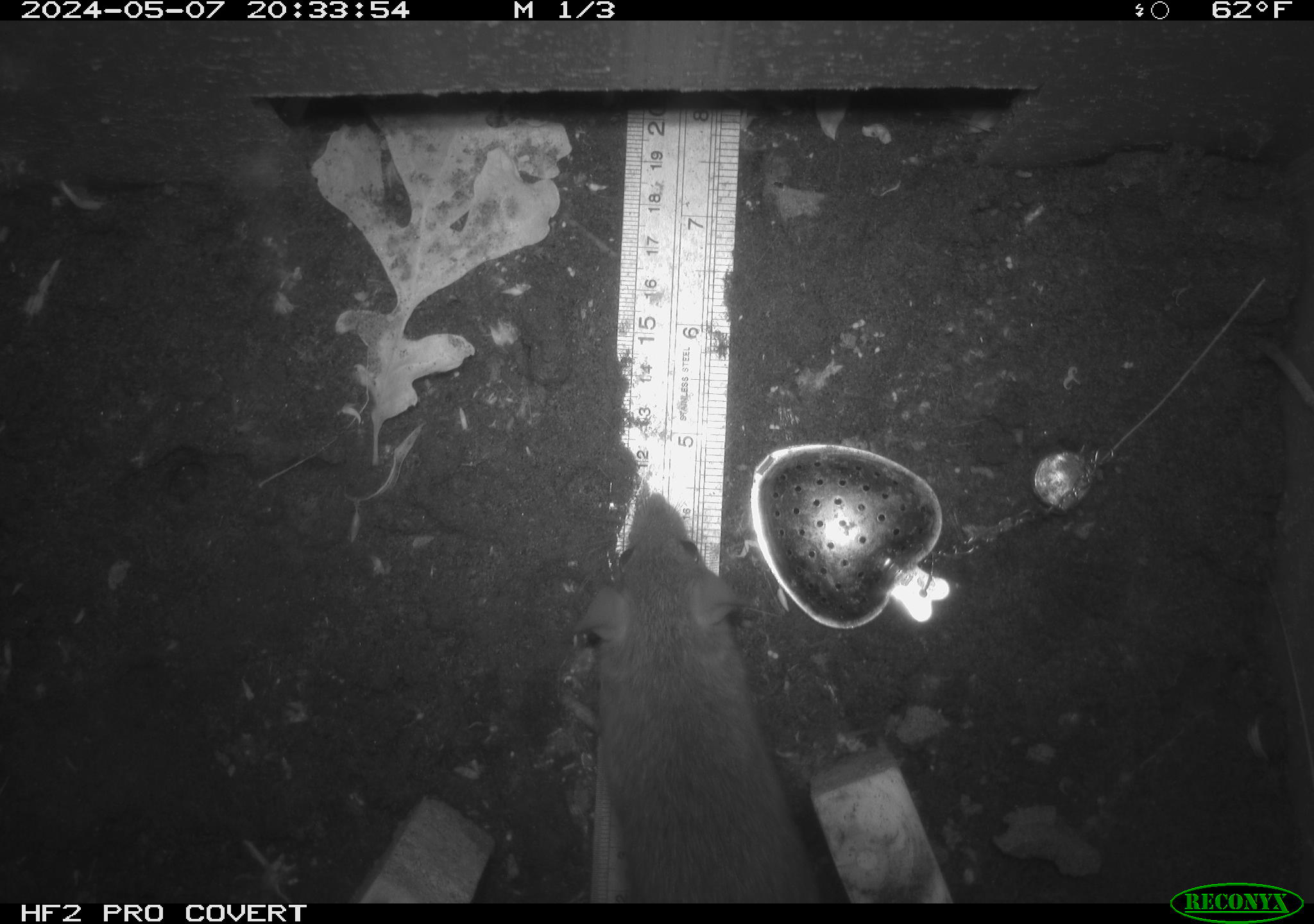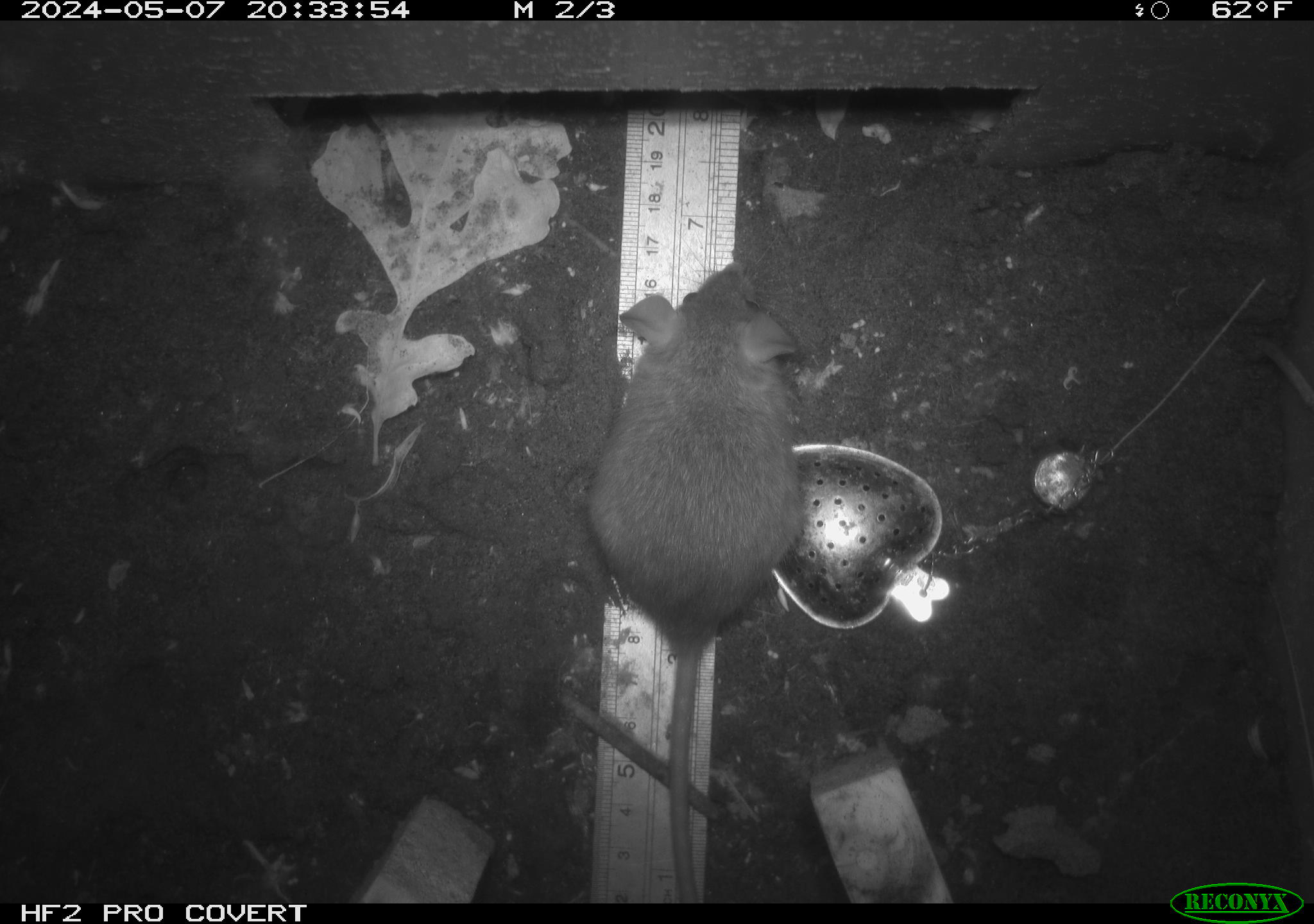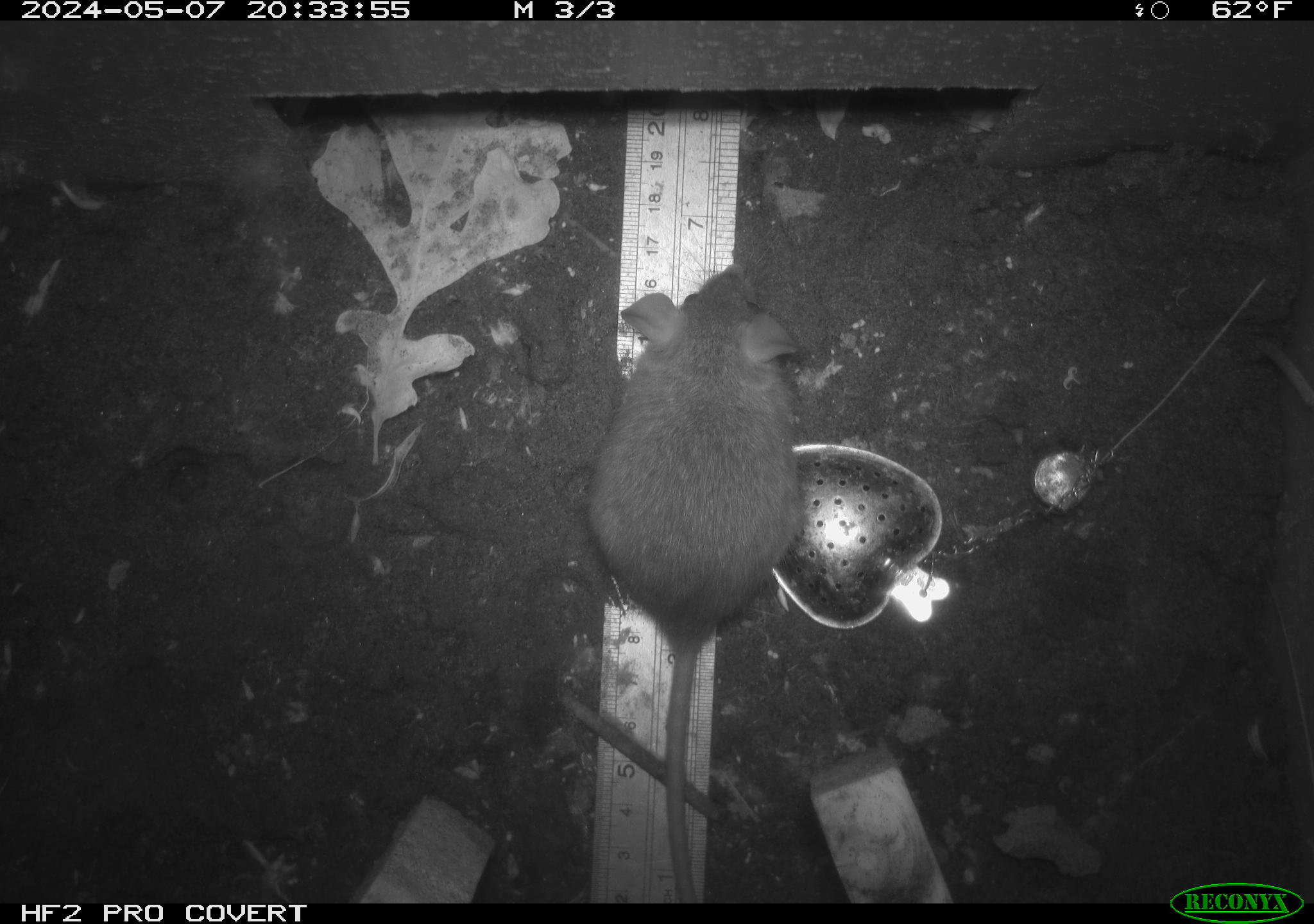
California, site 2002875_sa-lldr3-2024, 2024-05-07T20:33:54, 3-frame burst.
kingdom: Animalia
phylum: Chordata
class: Mammalia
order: Rodentia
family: Muridae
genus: Rattus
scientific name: Rattus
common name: rat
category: rattus species